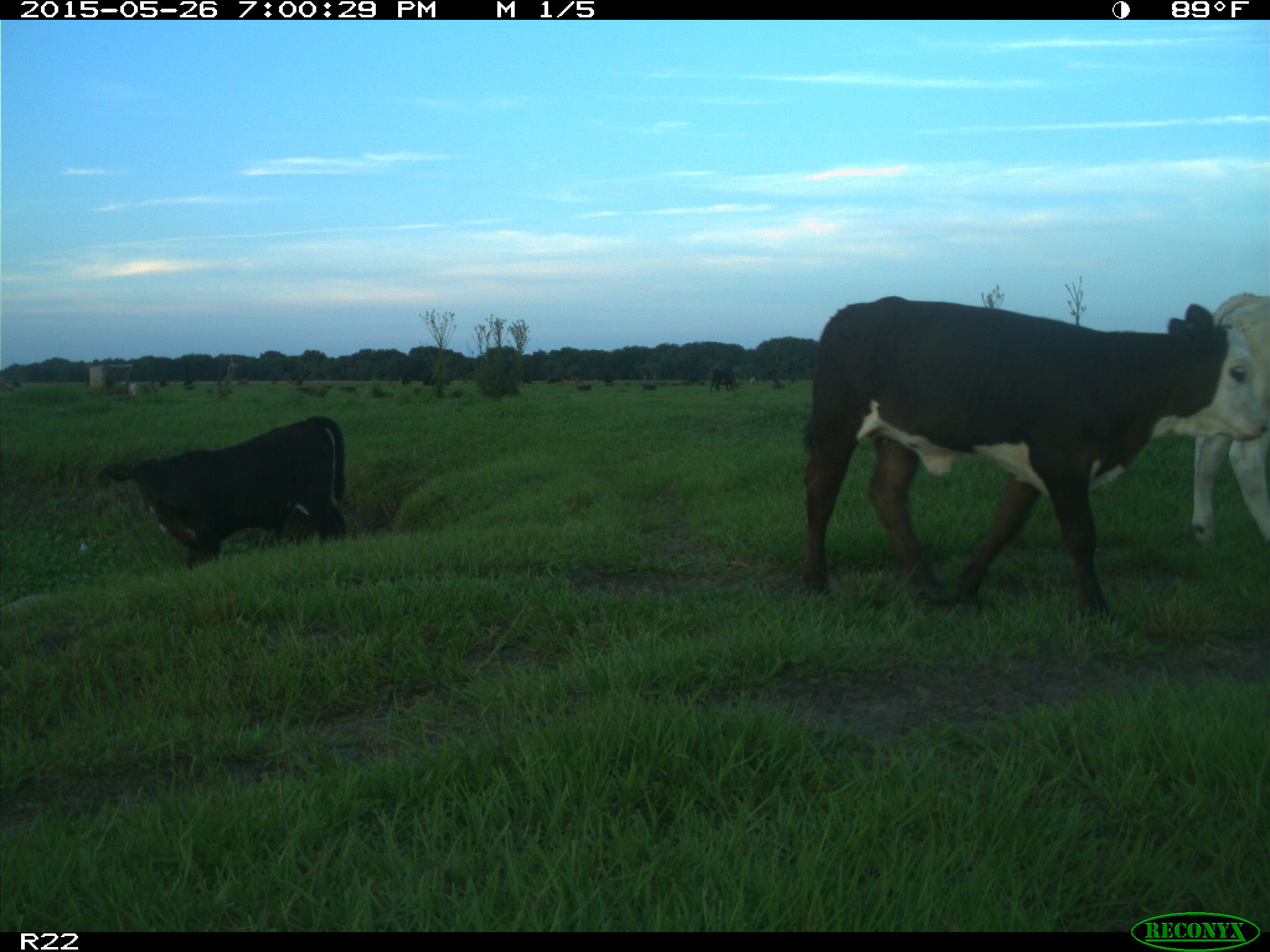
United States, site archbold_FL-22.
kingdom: Animalia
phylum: Chordata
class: Mammalia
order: Artiodactyla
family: Bovidae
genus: Bos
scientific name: Bos taurus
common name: domestic cow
Bos taurus (domestic cow).